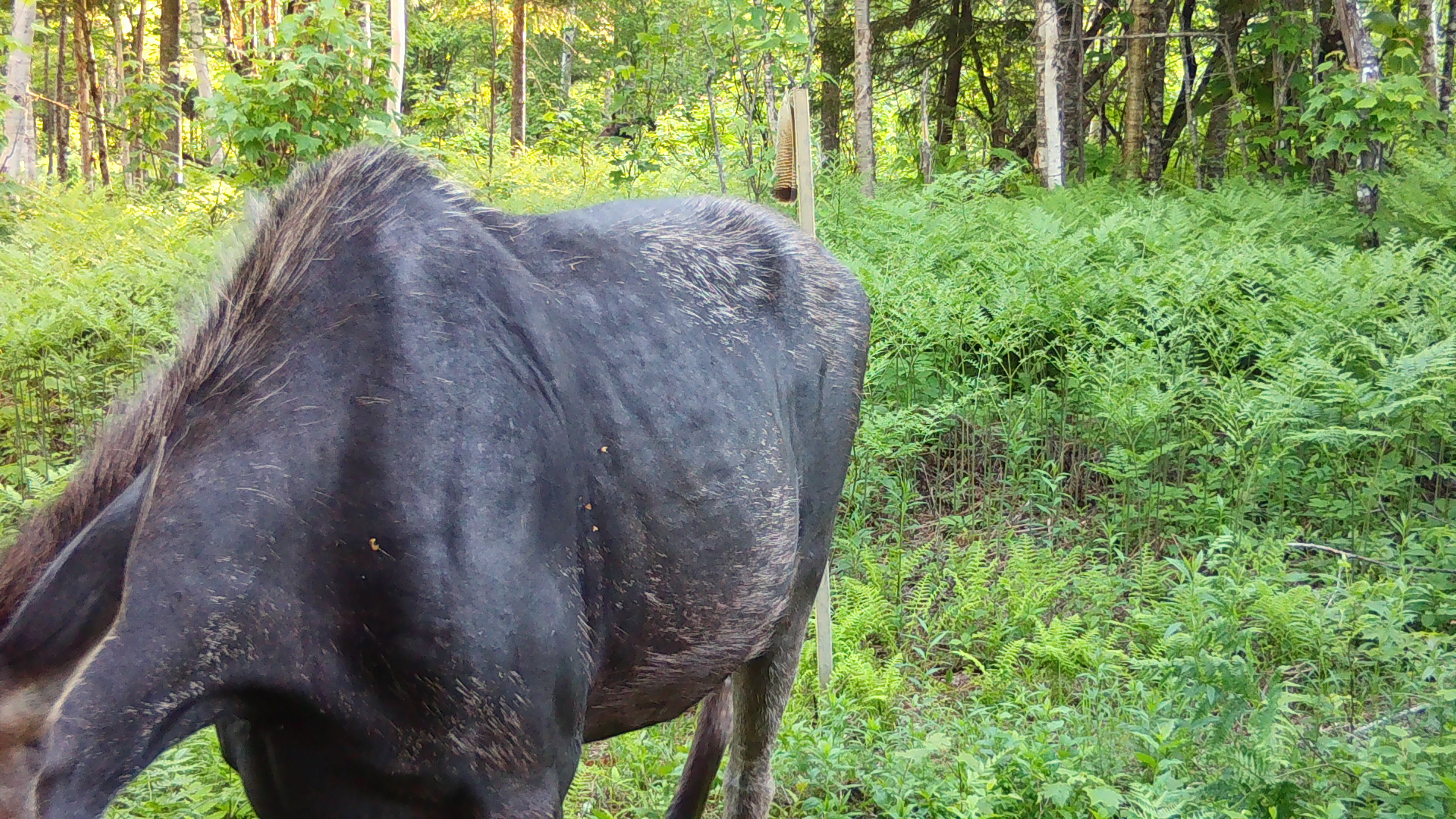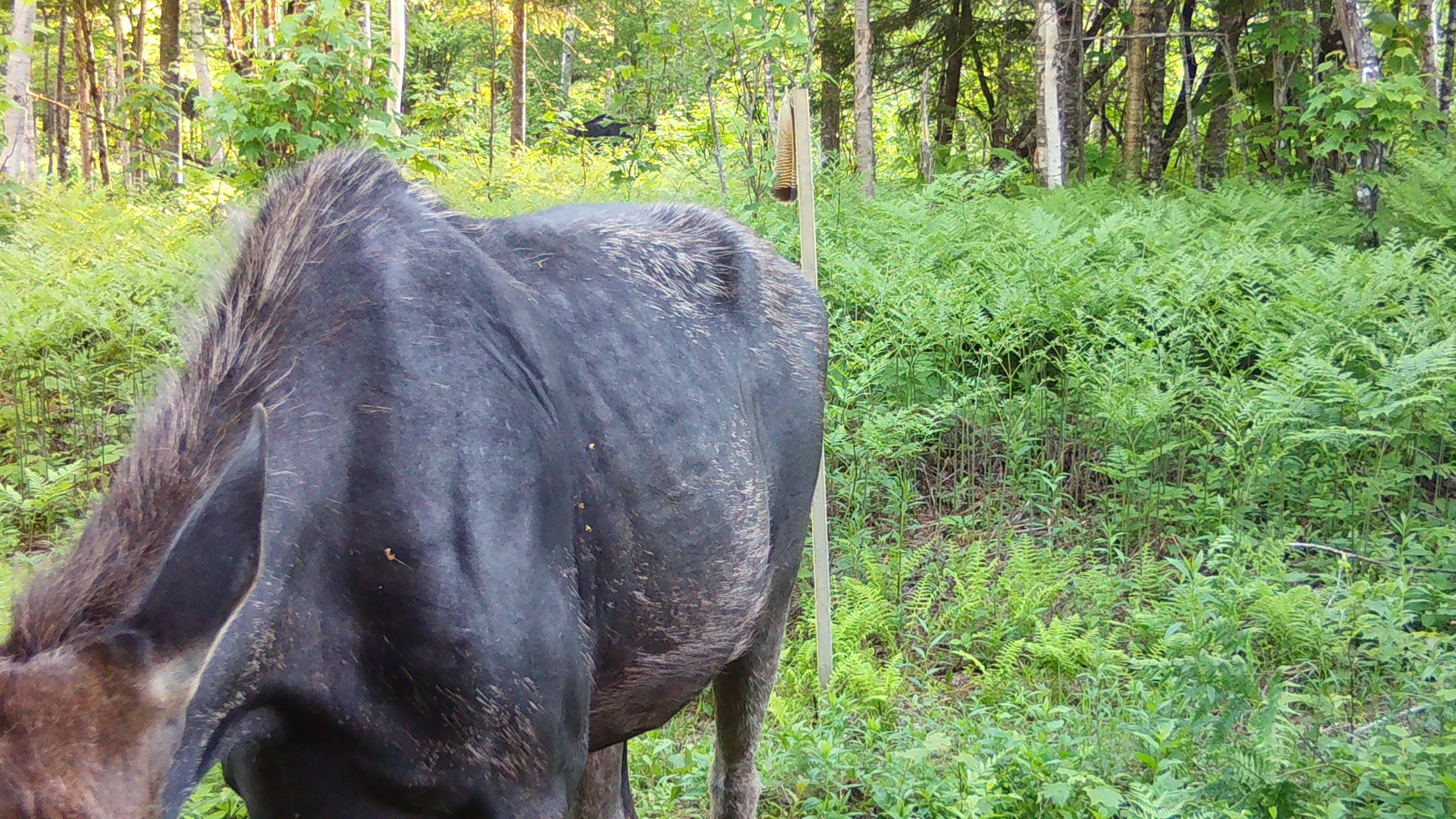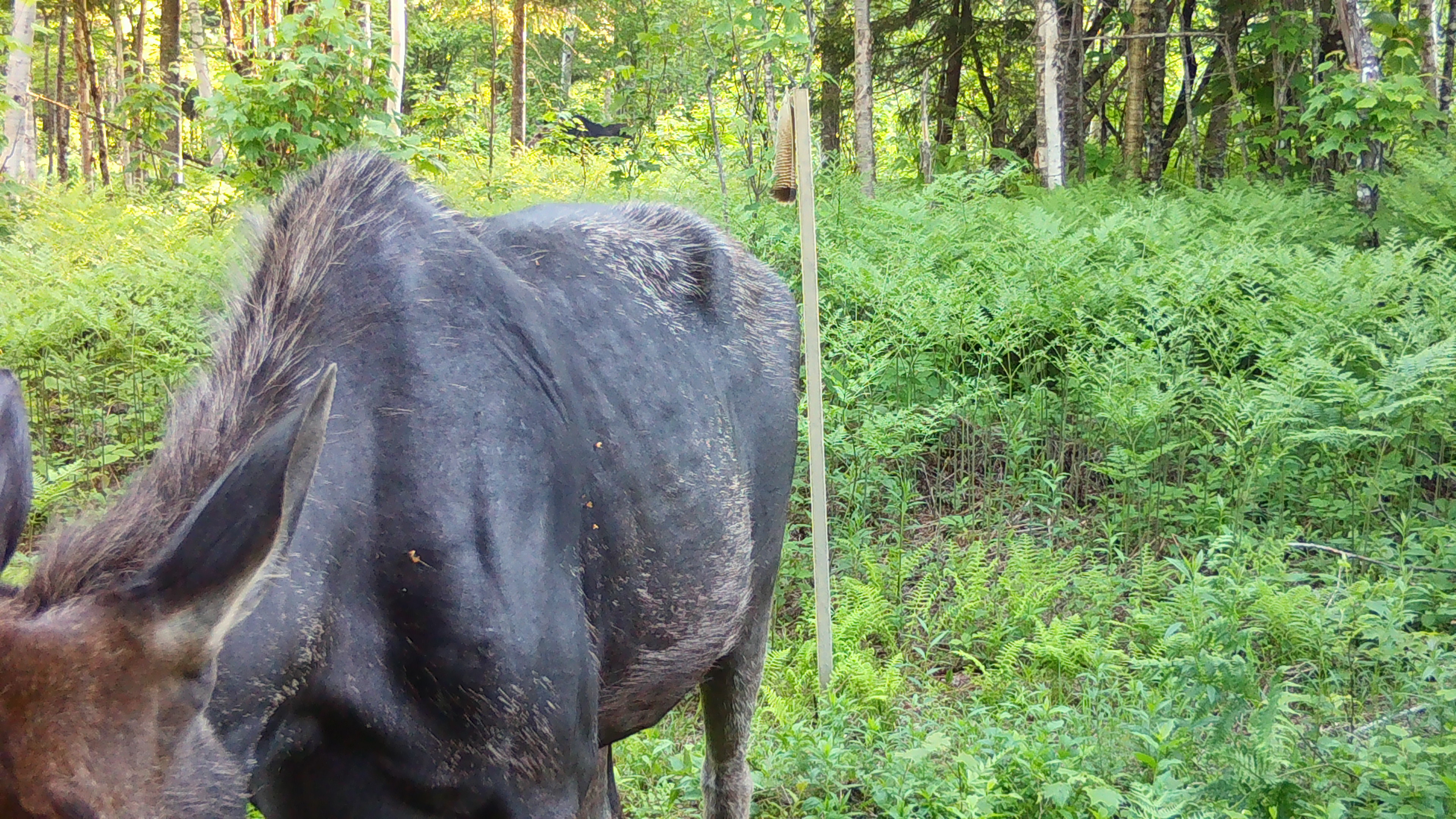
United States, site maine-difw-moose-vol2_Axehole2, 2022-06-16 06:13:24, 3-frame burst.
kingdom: Animalia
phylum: Chordata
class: Mammalia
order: Artiodactyla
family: Cervidae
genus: Alces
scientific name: Alces alces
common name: moose